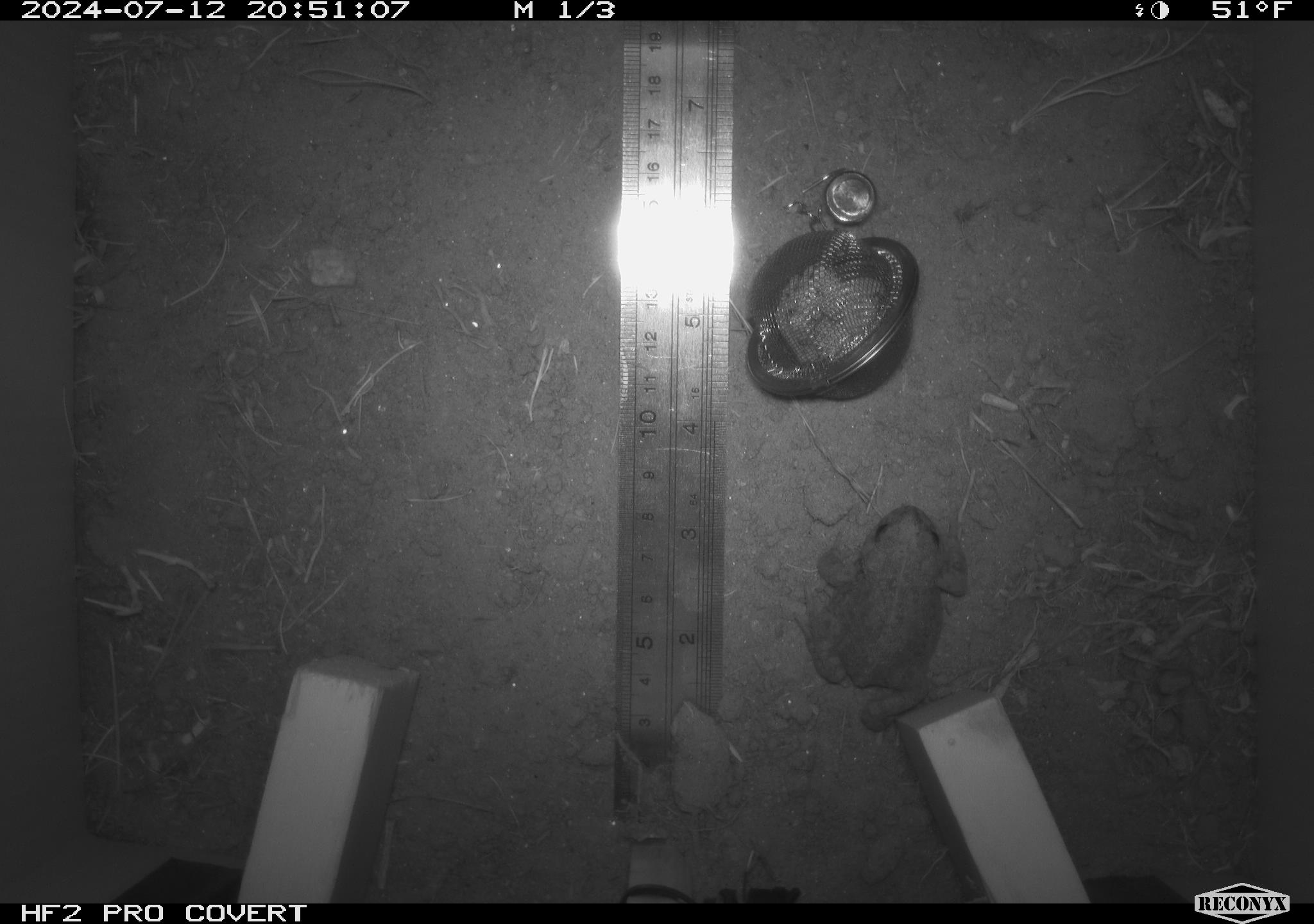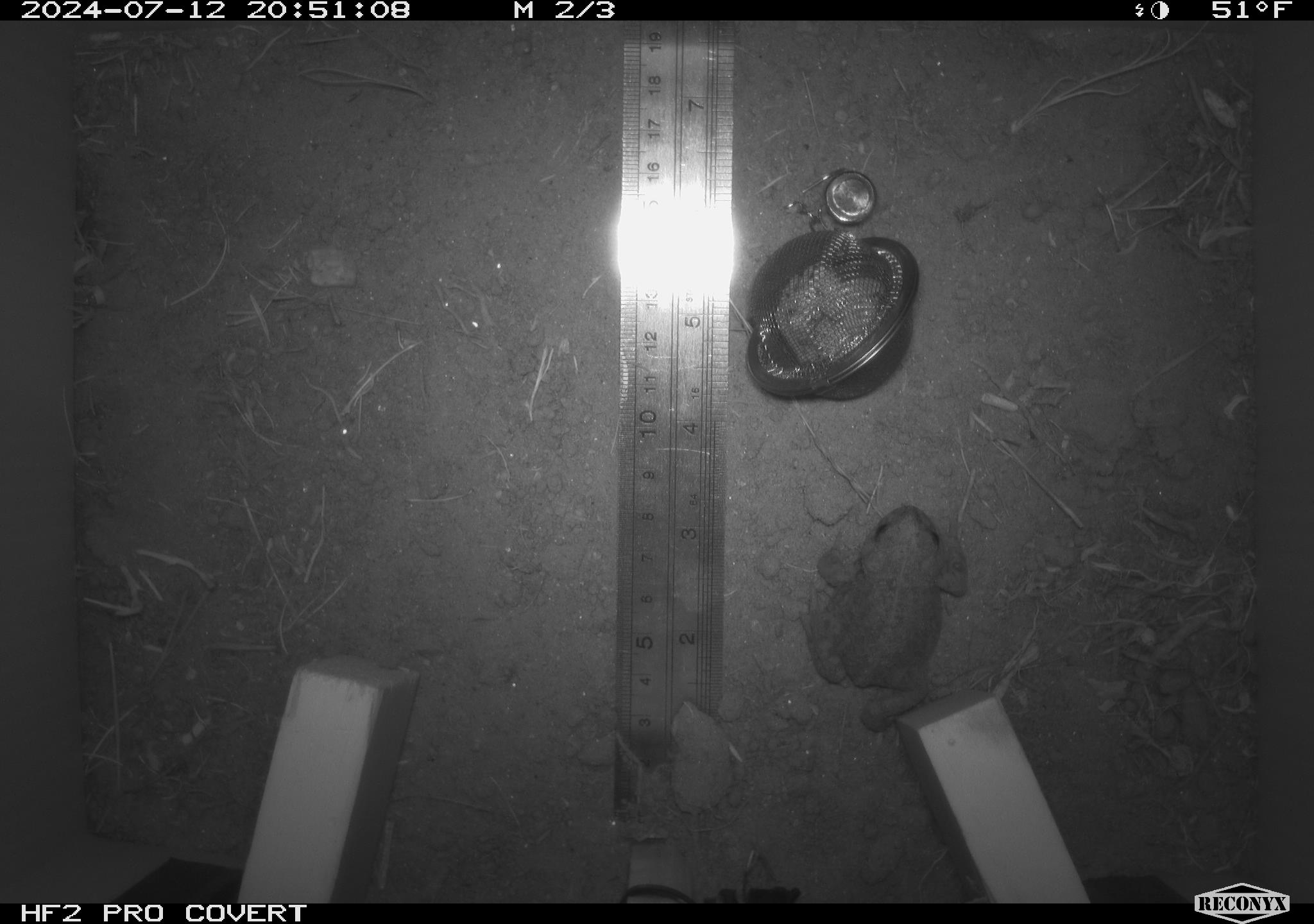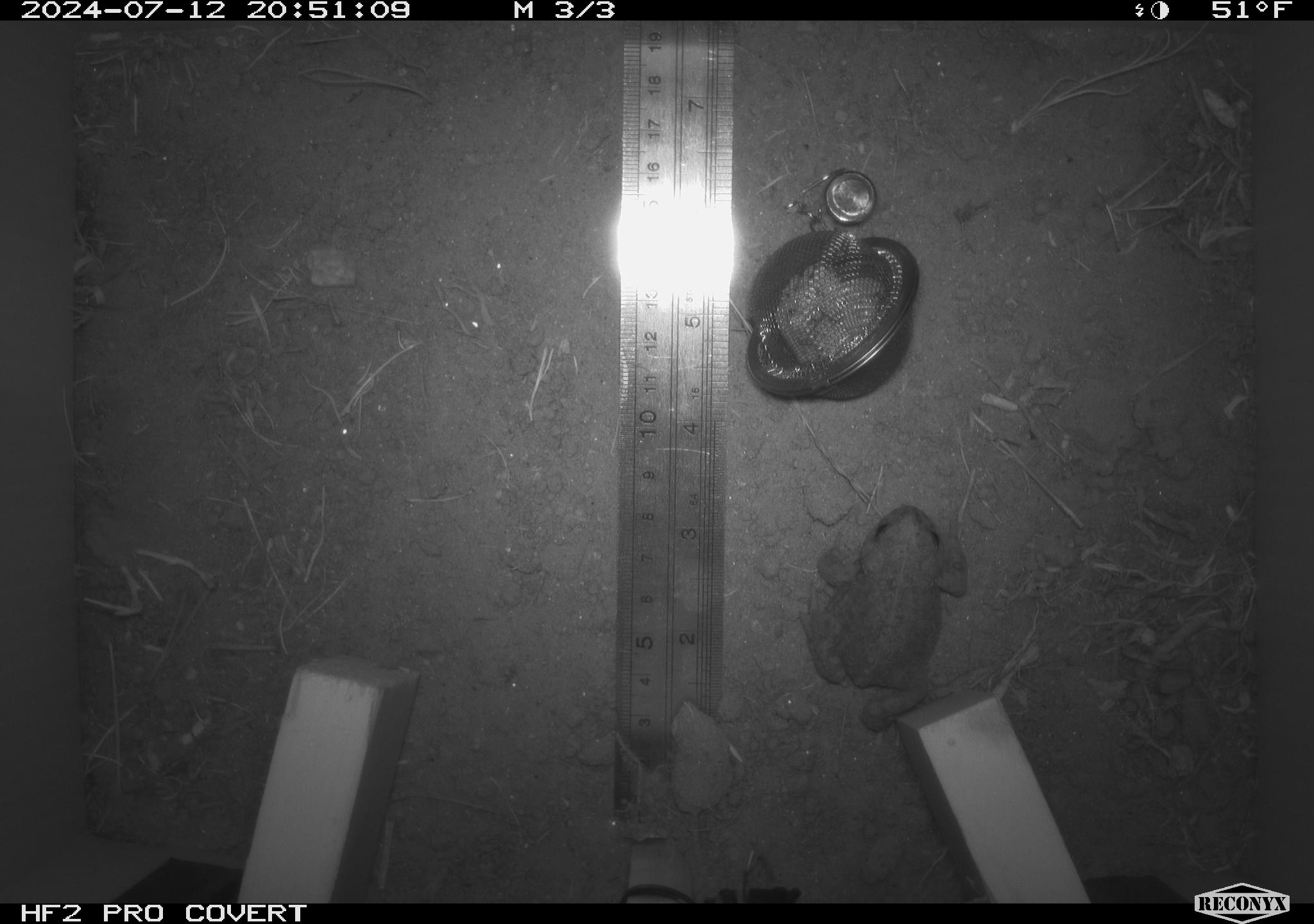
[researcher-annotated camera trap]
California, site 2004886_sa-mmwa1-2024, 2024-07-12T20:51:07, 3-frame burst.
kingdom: Animalia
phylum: Chordata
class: Amphibia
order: Anura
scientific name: Anura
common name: frogs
Frogs (Anura).